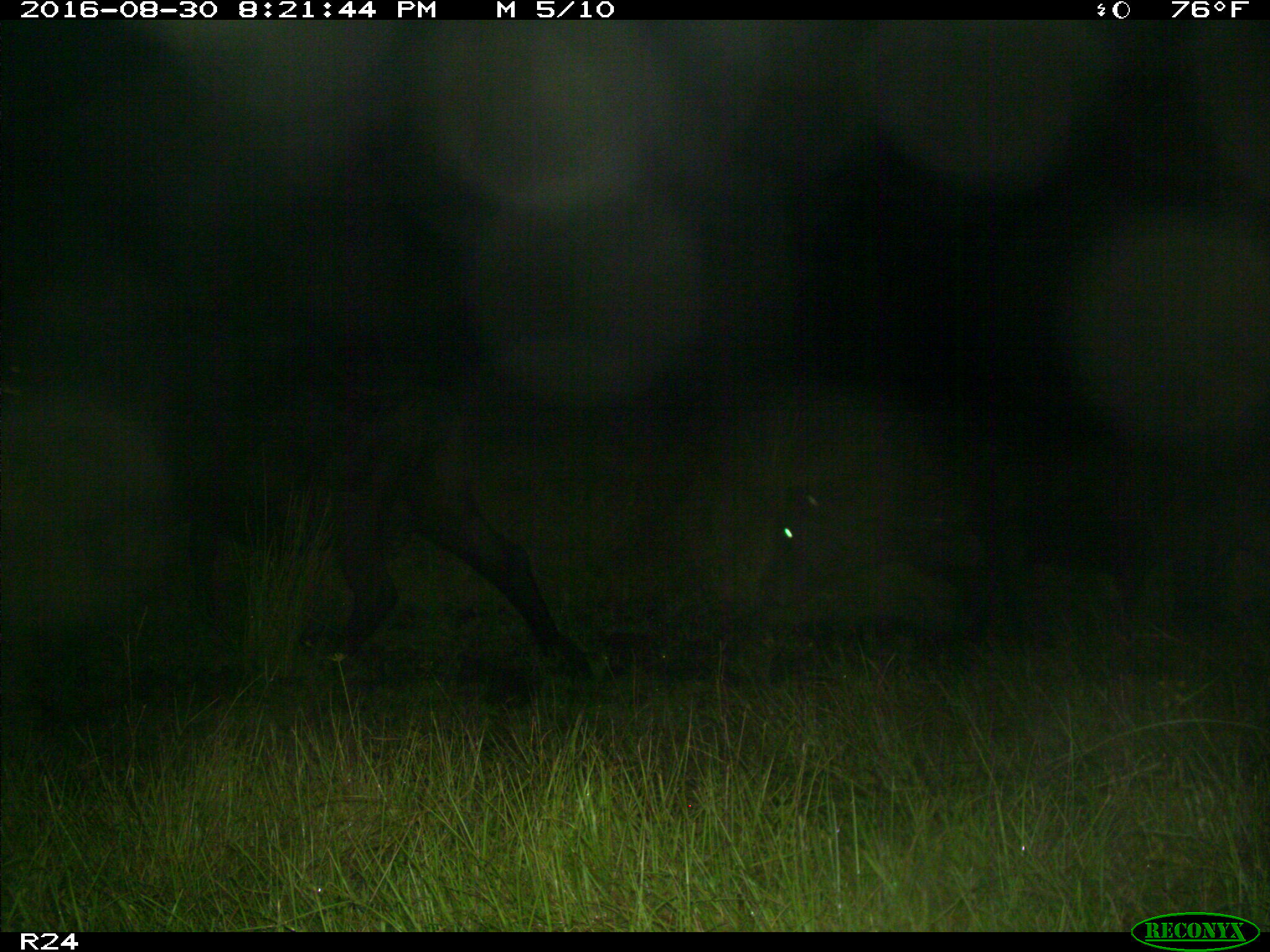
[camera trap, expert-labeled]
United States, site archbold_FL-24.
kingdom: Animalia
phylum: Chordata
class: Mammalia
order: Artiodactyla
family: Bovidae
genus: Bos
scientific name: Bos taurus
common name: domestic cow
Bos taurus (domestic cow).